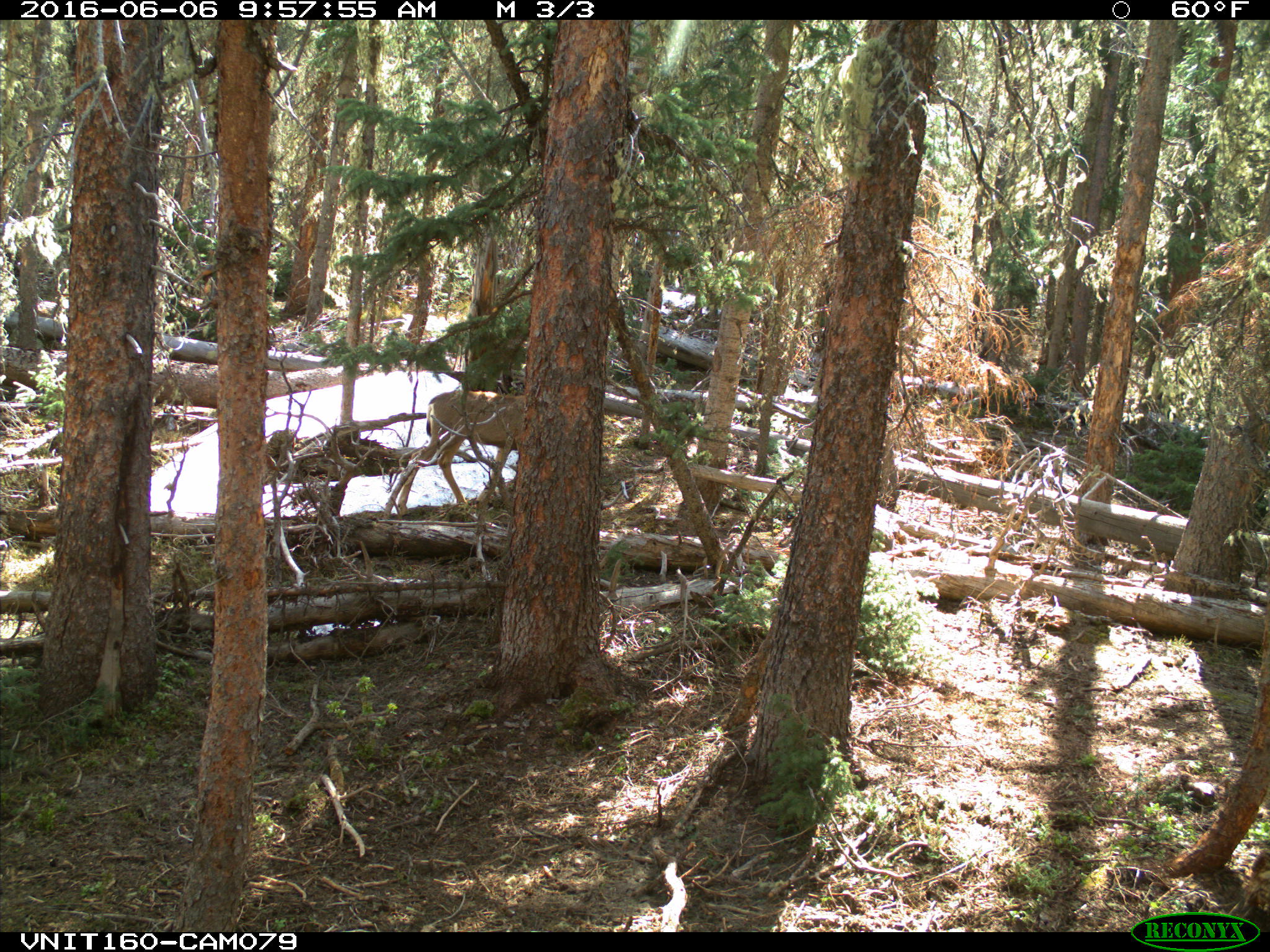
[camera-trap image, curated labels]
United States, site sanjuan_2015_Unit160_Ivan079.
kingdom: Animalia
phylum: Chordata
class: Mammalia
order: Artiodactyla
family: Cervidae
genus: Odocoileus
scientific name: Odocoileus hemionus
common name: mule deer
Odocoileus hemionus (mule deer).